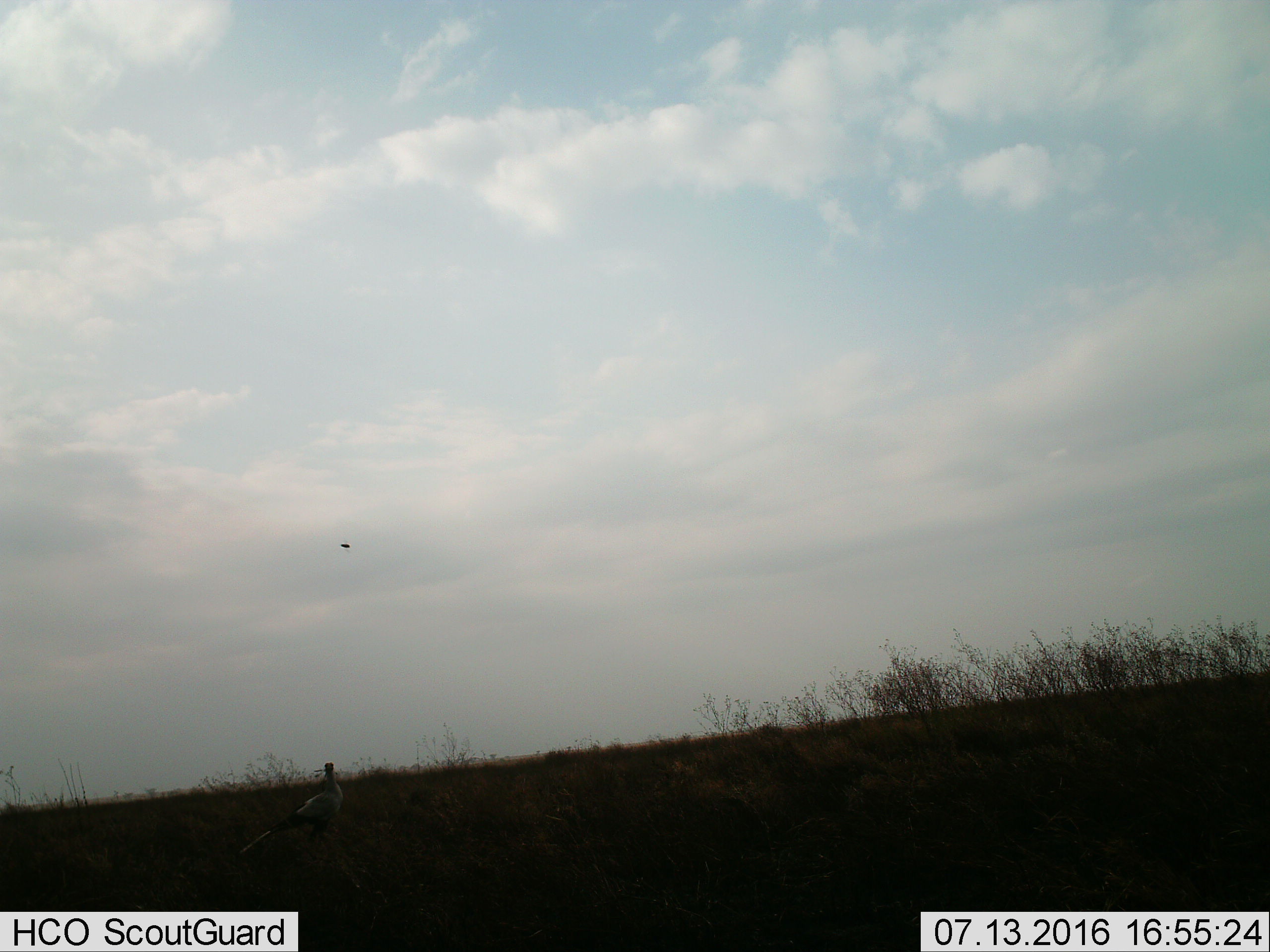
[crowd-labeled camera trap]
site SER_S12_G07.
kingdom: Animalia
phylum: Chordata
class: Aves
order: Accipitriformes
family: Sagittariidae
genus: Sagittarius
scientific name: Sagittarius serpentarius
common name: secretarybird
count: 1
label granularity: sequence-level